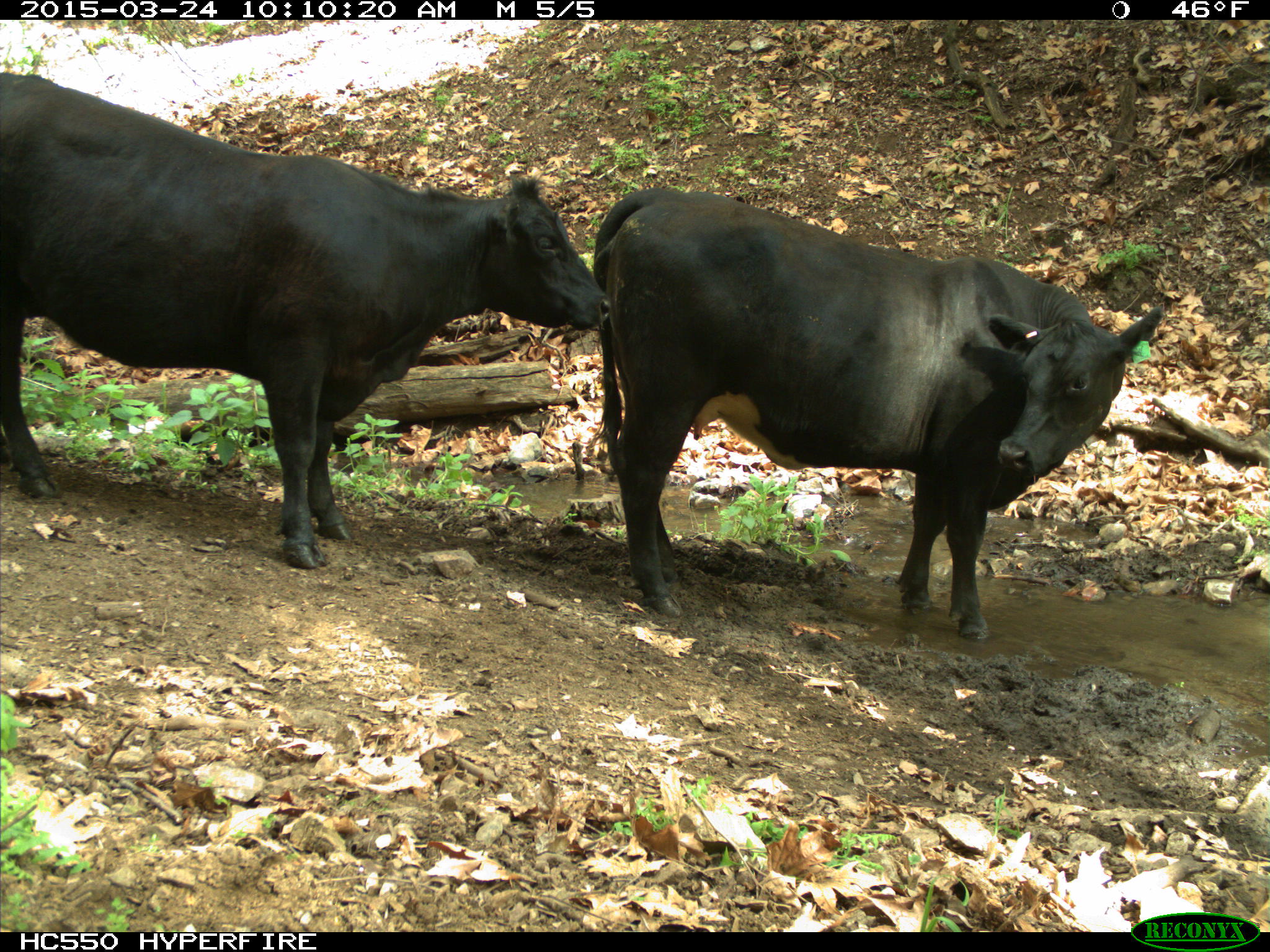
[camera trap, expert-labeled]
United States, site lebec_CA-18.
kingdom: Animalia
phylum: Chordata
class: Mammalia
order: Artiodactyla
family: Bovidae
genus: Bos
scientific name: Bos taurus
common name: domestic cow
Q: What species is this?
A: Bos taurus (domestic cow).